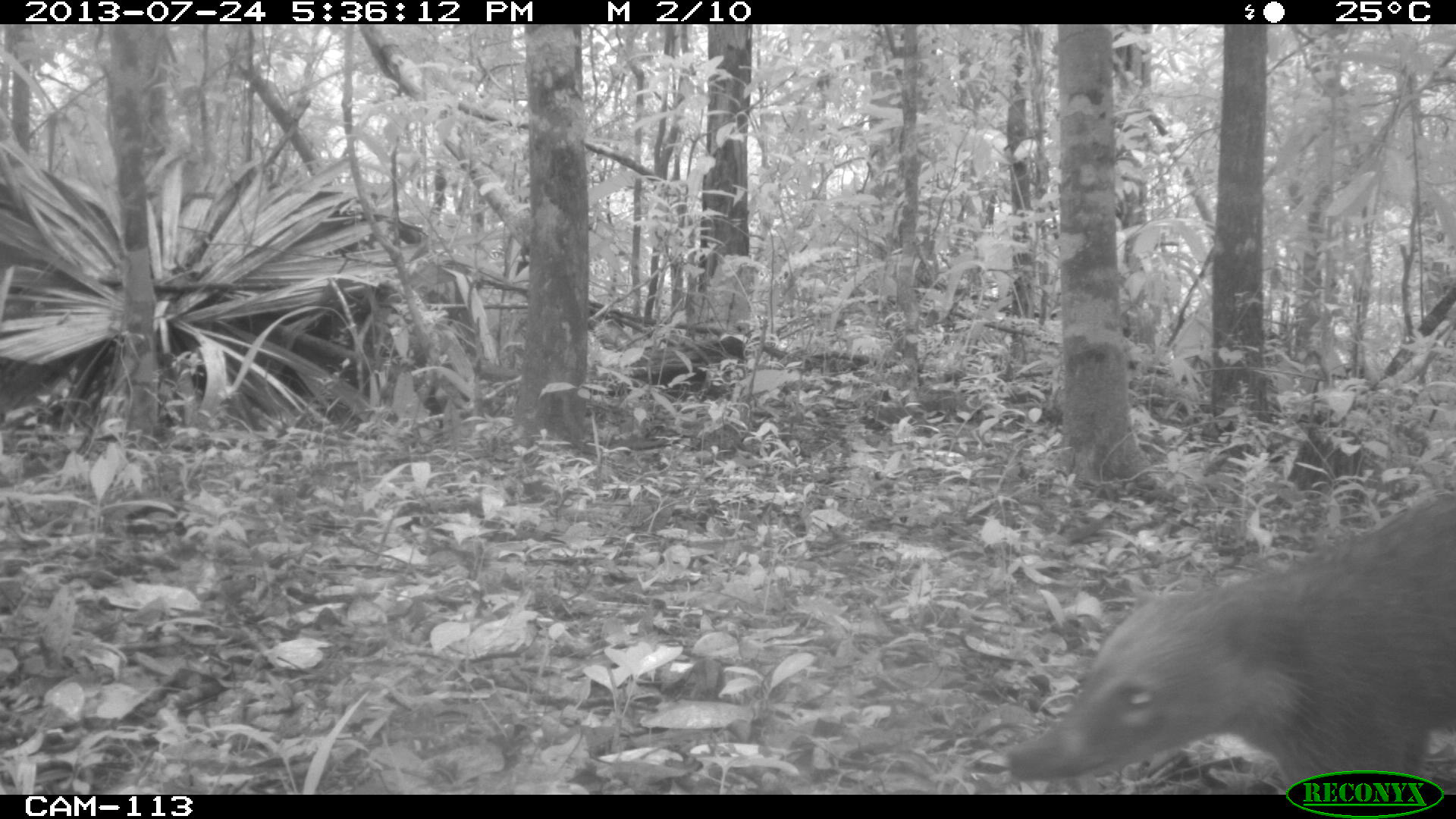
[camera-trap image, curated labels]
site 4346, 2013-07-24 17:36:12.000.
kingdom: Animalia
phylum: Chordata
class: Mammalia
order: Carnivora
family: Procyonidae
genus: Nasua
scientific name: Nasua narica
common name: white-nosed coati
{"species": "Nasua narica (white-nosed coati)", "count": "1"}